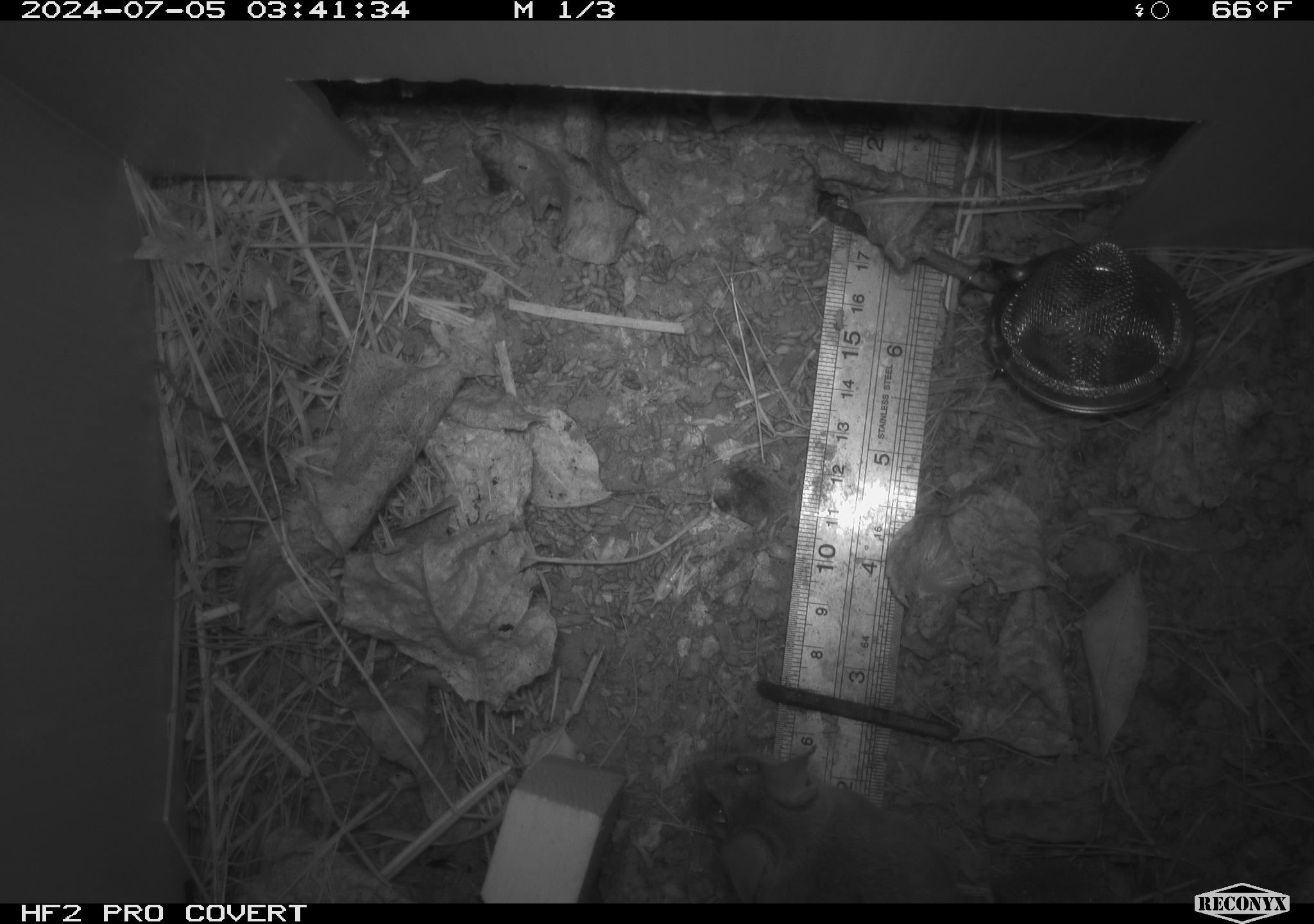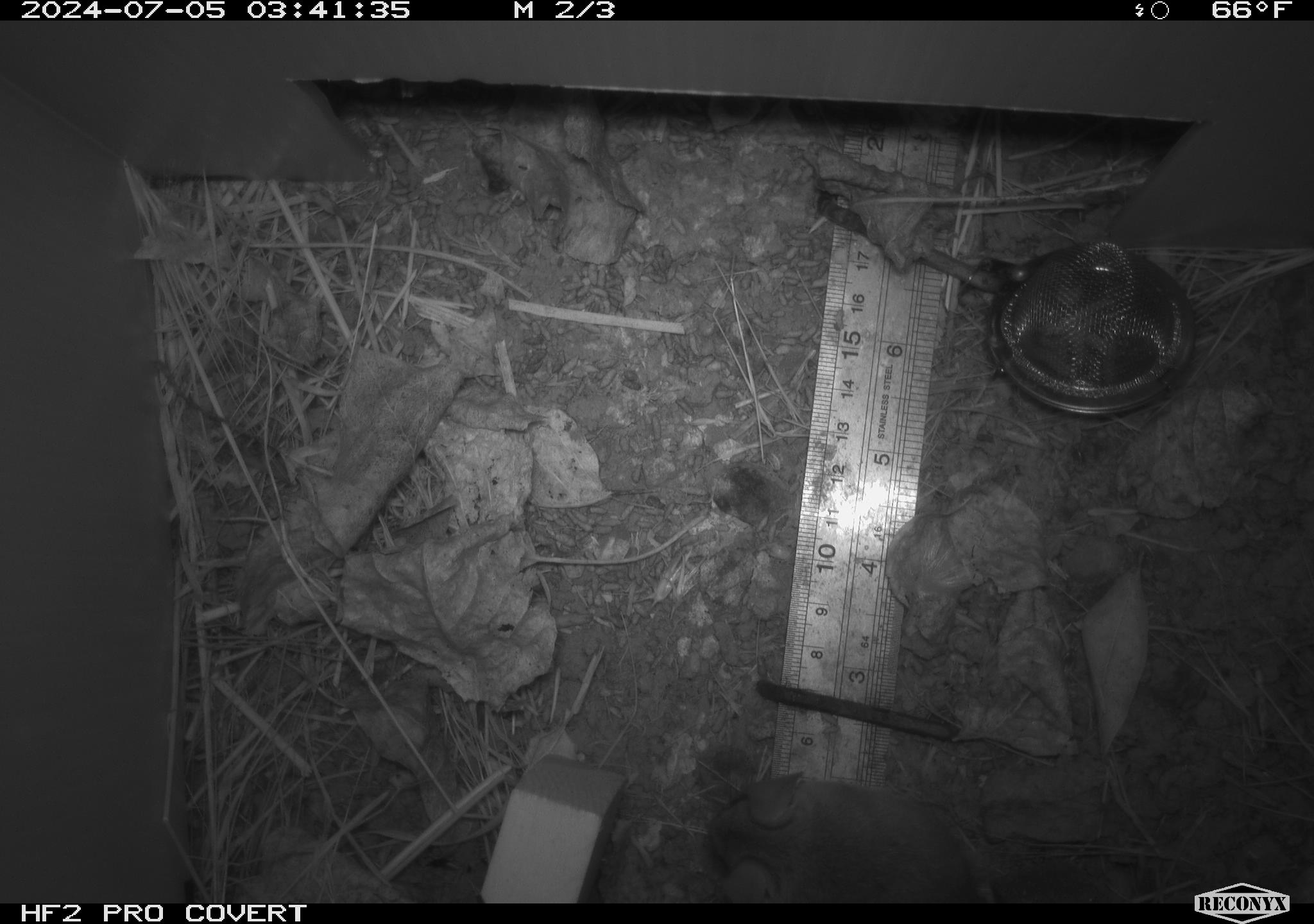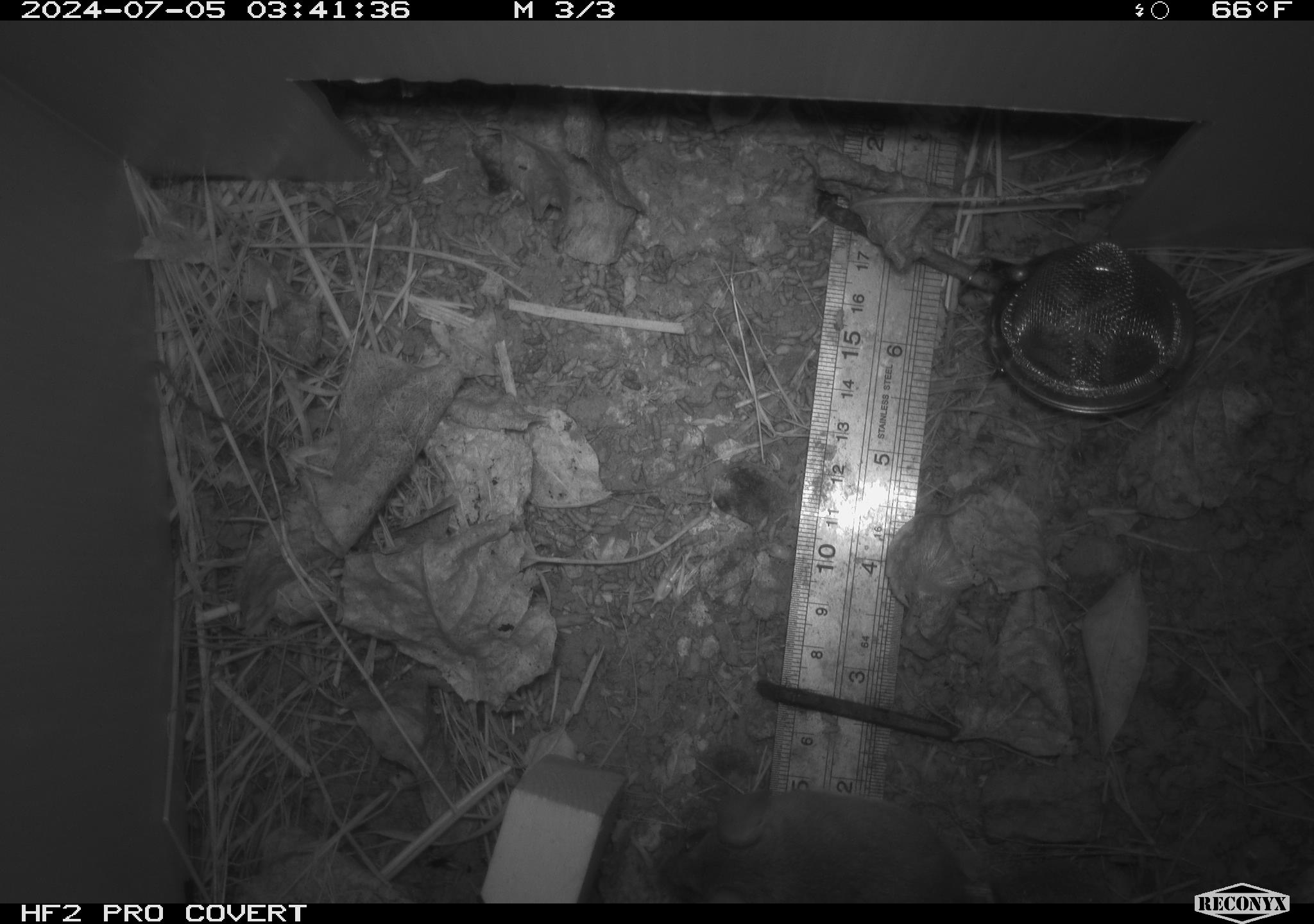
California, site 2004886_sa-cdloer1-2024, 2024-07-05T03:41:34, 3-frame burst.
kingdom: Animalia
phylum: Chordata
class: Mammalia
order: Rodentia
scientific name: Rodentia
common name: mouse species